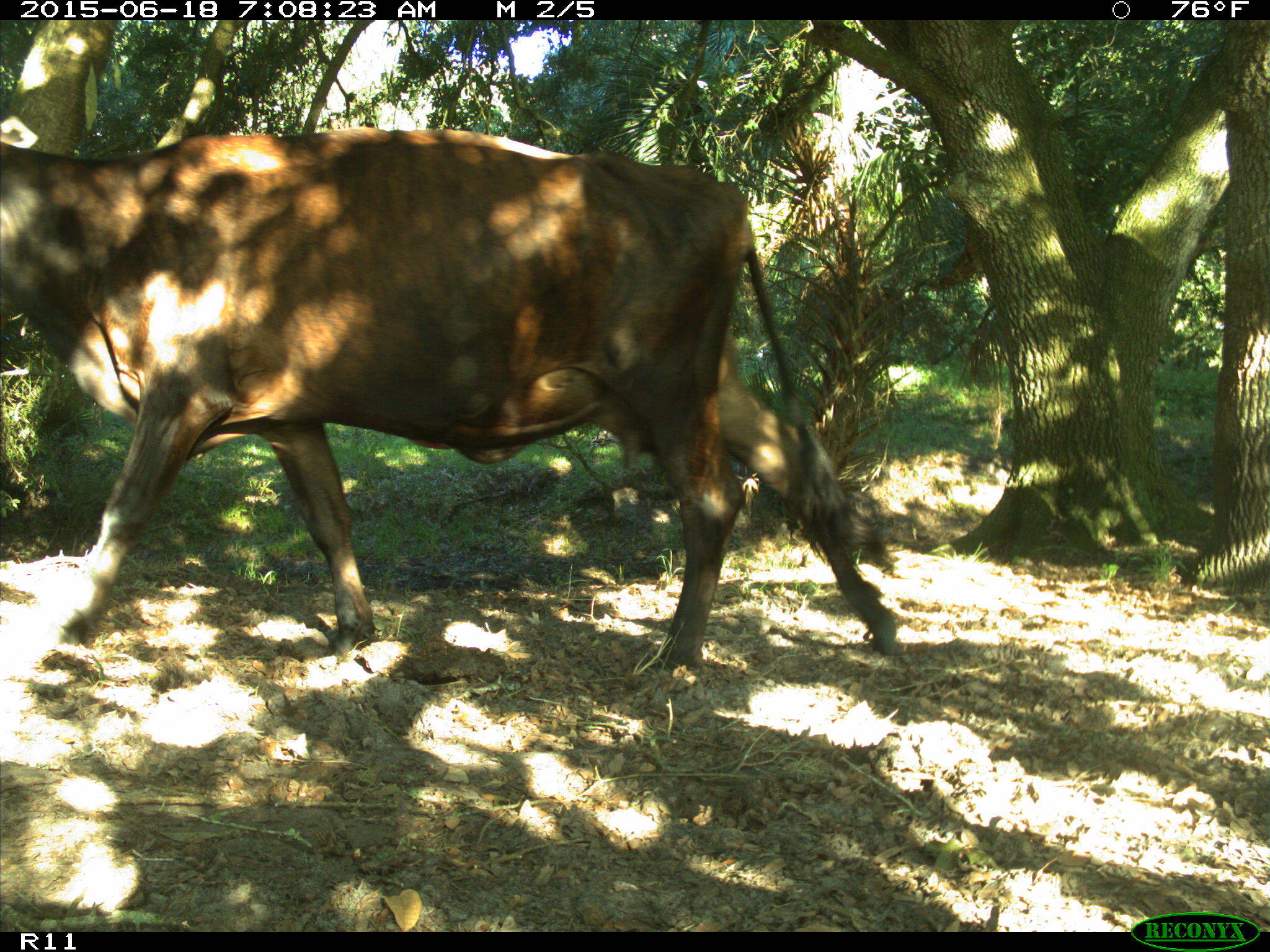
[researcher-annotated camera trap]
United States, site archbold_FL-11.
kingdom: Animalia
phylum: Chordata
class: Mammalia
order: Artiodactyla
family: Bovidae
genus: Bos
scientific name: Bos taurus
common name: domestic cow